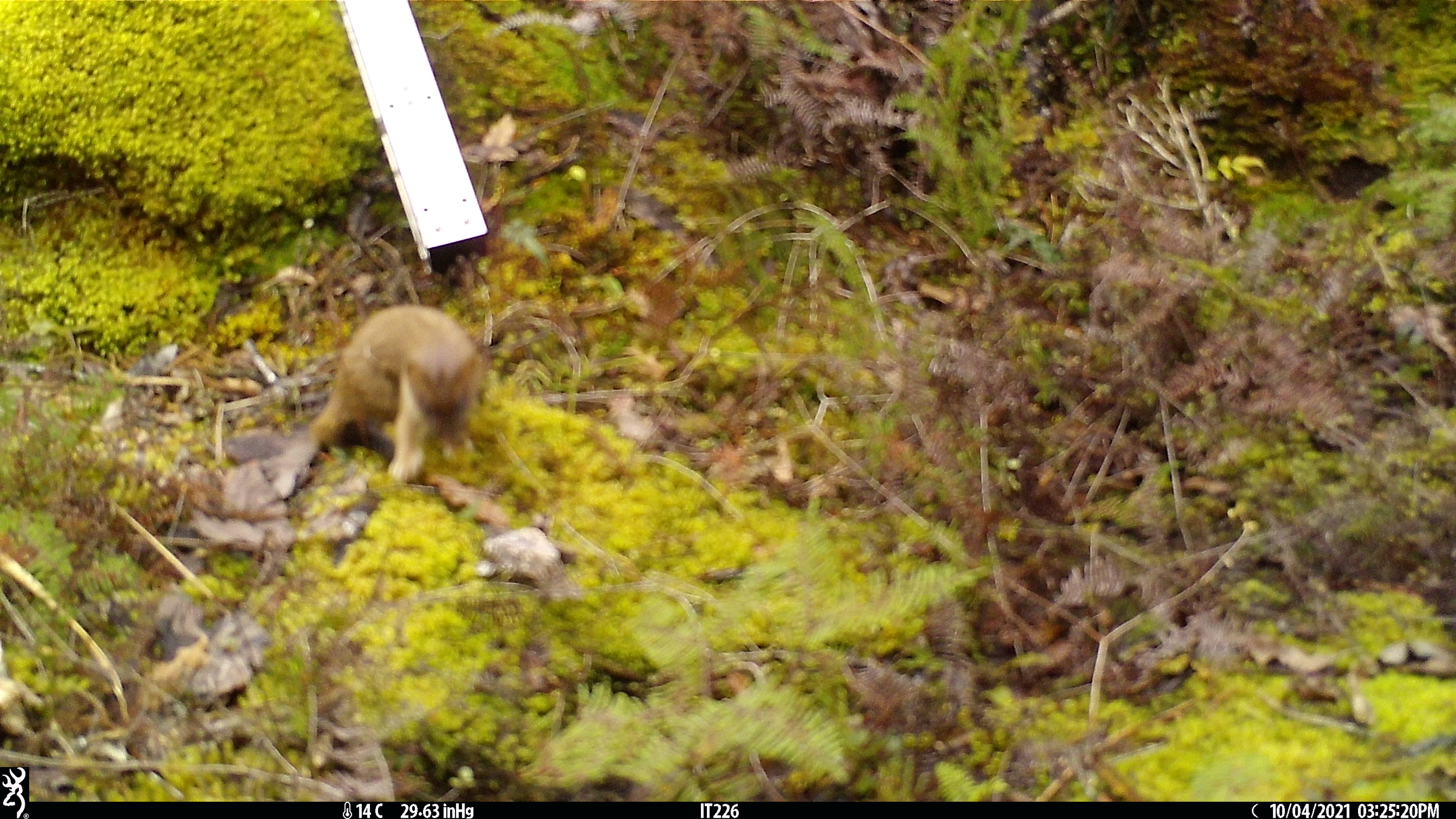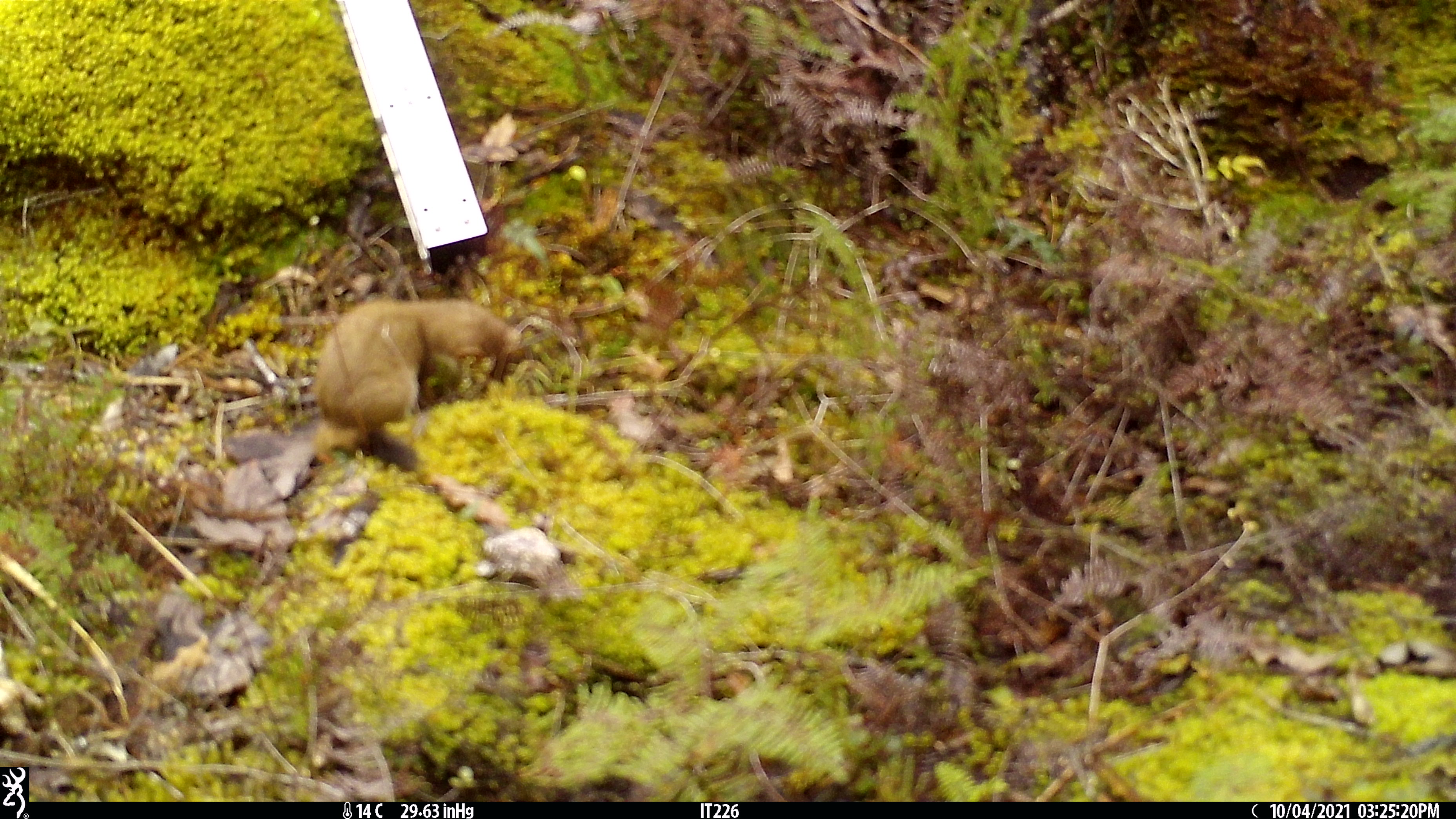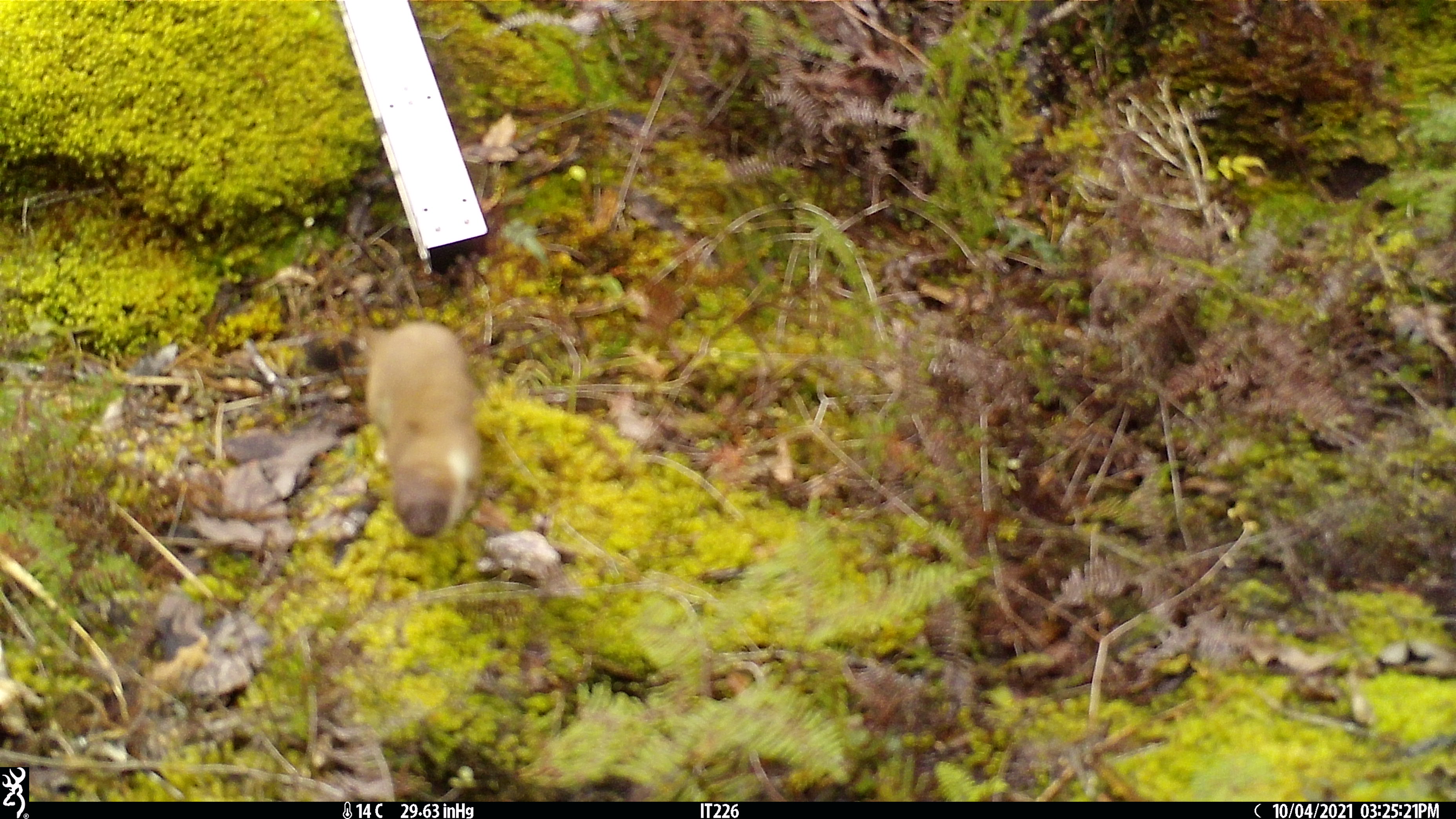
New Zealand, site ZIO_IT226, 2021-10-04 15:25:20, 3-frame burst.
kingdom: Animalia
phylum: Chordata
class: Mammalia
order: Carnivora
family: Mustelidae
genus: Mustela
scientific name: Mustela erminea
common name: stoat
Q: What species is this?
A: Stoat (Mustela erminea).